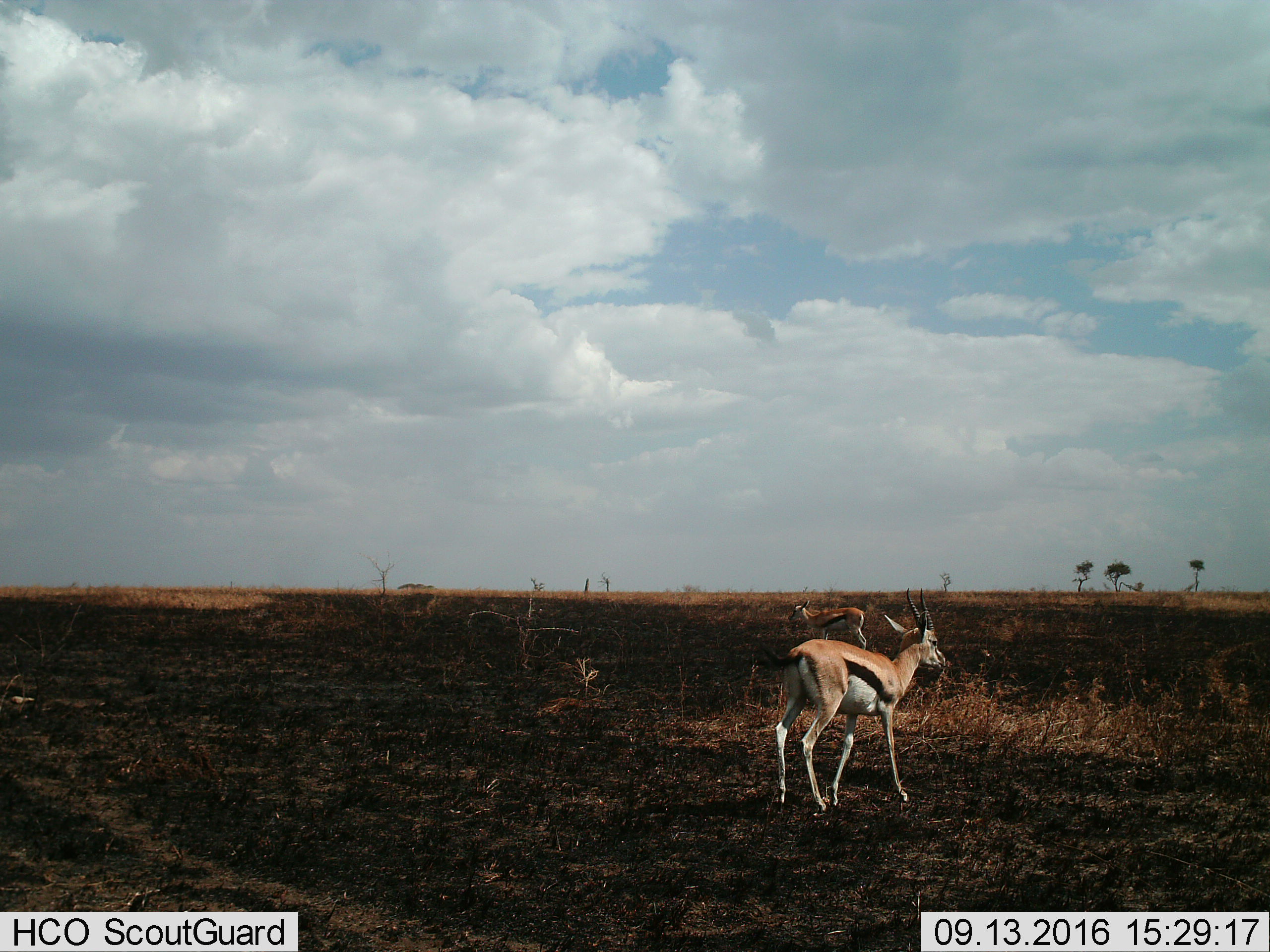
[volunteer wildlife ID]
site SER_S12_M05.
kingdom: Animalia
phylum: Chordata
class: Mammalia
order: Artiodactyla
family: Bovidae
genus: Eudorcas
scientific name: Eudorcas thomsonii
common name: thomson's gazelle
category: gazellethomsons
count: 2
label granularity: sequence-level